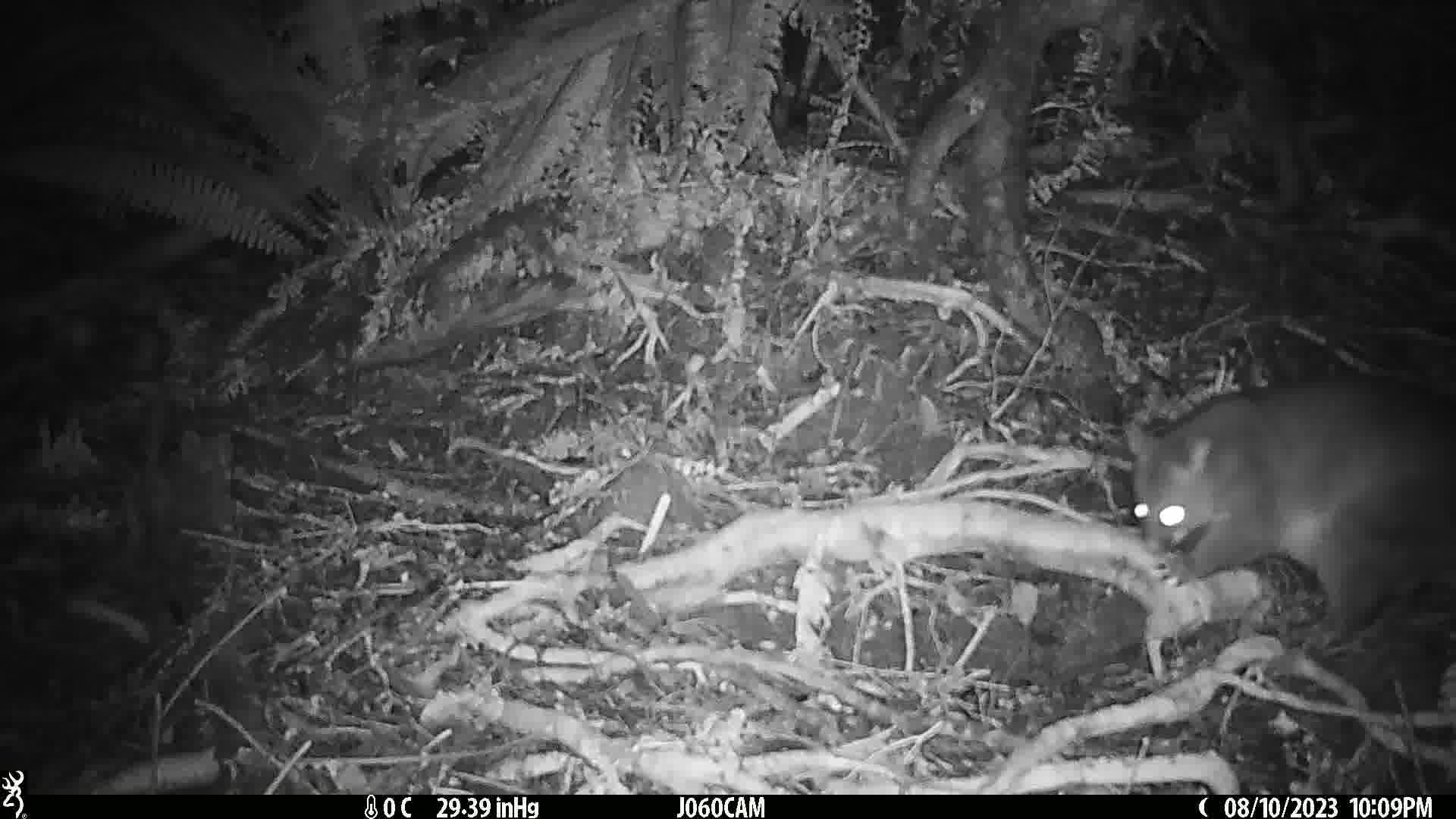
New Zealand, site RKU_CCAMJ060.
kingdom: Animalia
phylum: Chordata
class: Mammalia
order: Diprotodontia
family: Phalangeridae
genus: Trichosurus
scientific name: Trichosurus vulpecula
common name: common brushtail possum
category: possum